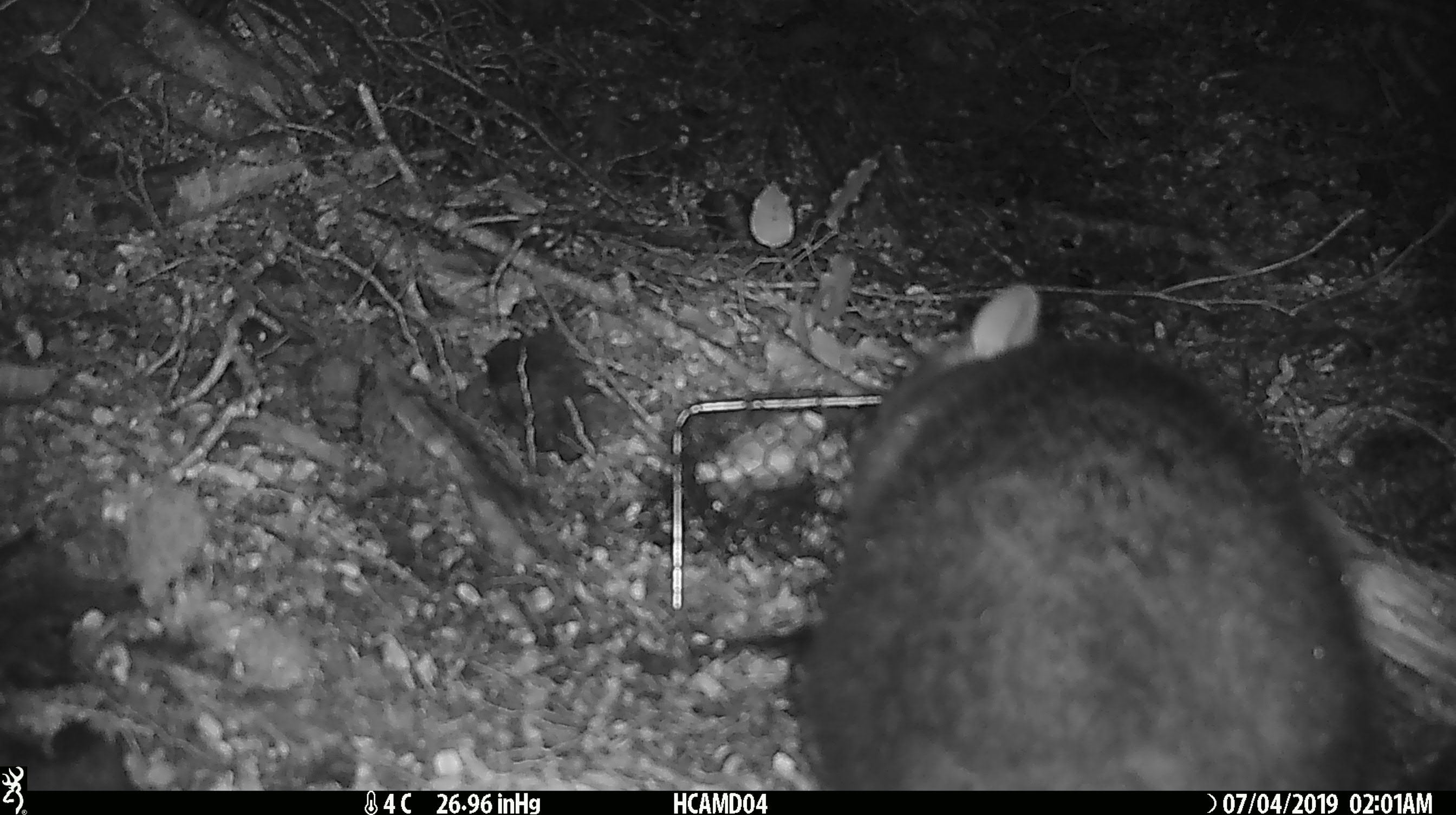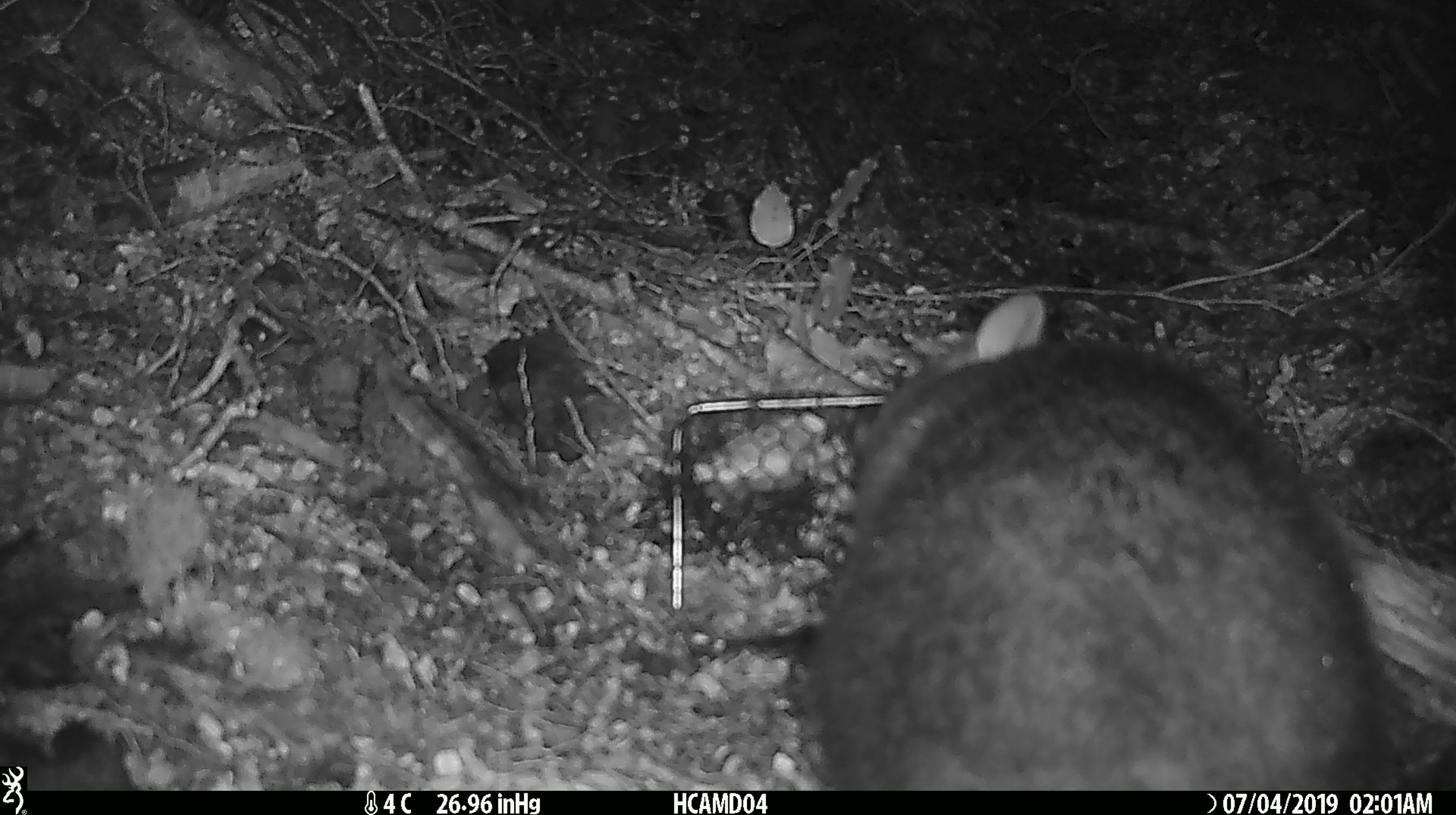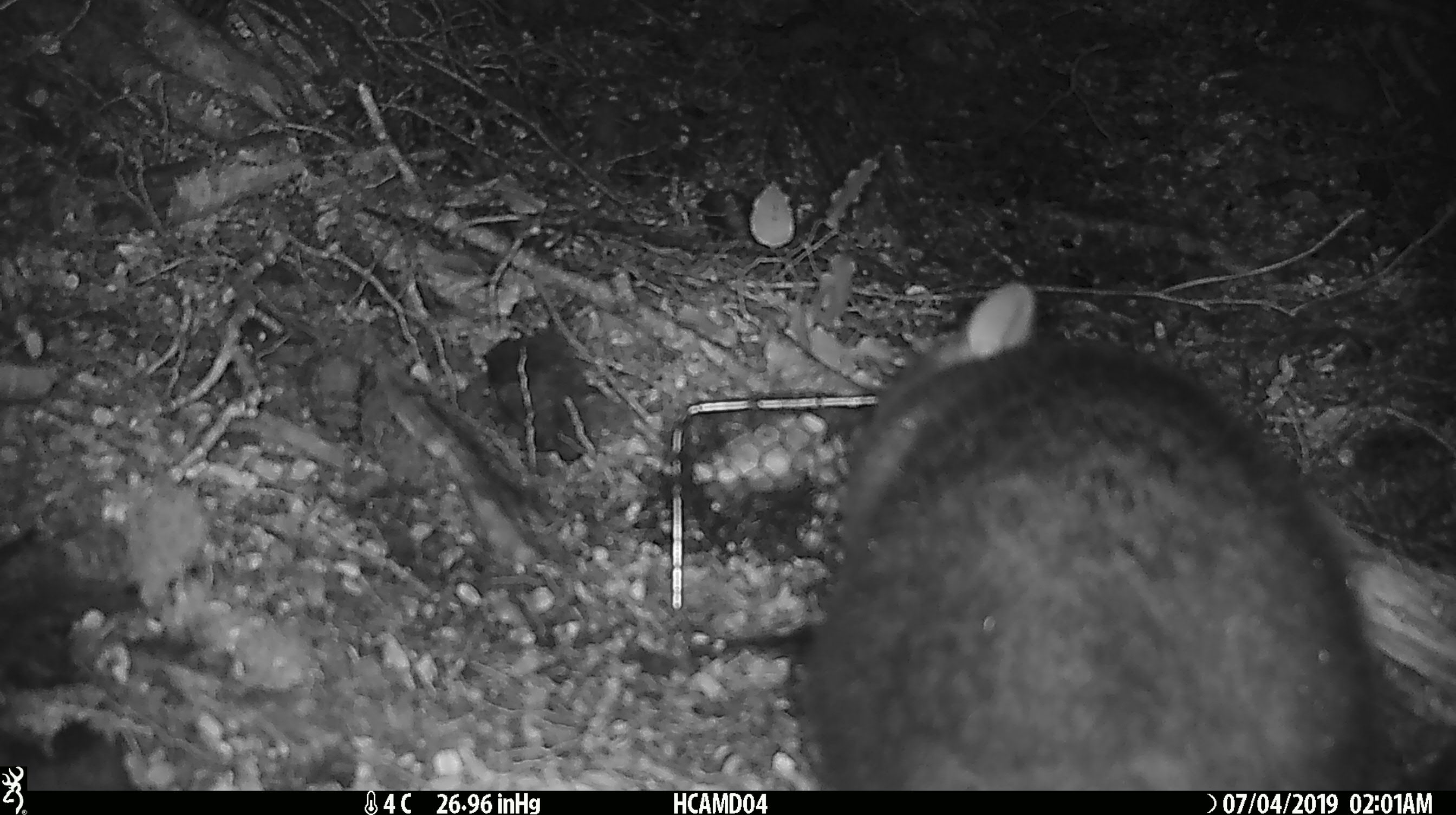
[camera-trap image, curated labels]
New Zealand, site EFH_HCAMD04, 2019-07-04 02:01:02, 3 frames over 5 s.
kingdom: Animalia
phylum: Chordata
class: Mammalia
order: Diprotodontia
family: Phalangeridae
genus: Trichosurus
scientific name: Trichosurus vulpecula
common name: common brushtail possum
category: possum